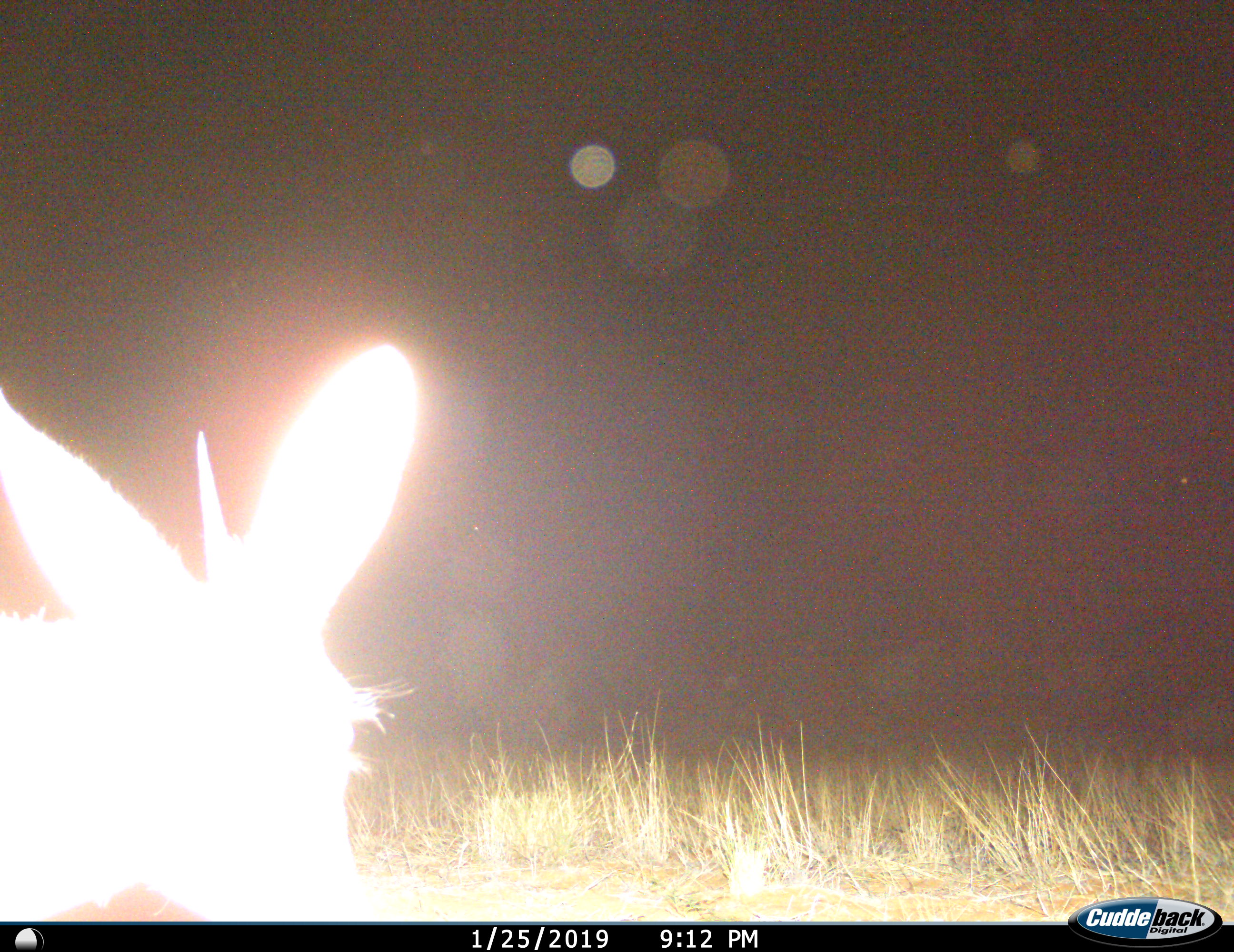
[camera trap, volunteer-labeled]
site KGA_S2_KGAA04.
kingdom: Animalia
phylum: Chordata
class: Mammalia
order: Artiodactyla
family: Bovidae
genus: Raphicerus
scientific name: Raphicerus campestris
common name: steenbok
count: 1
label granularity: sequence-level